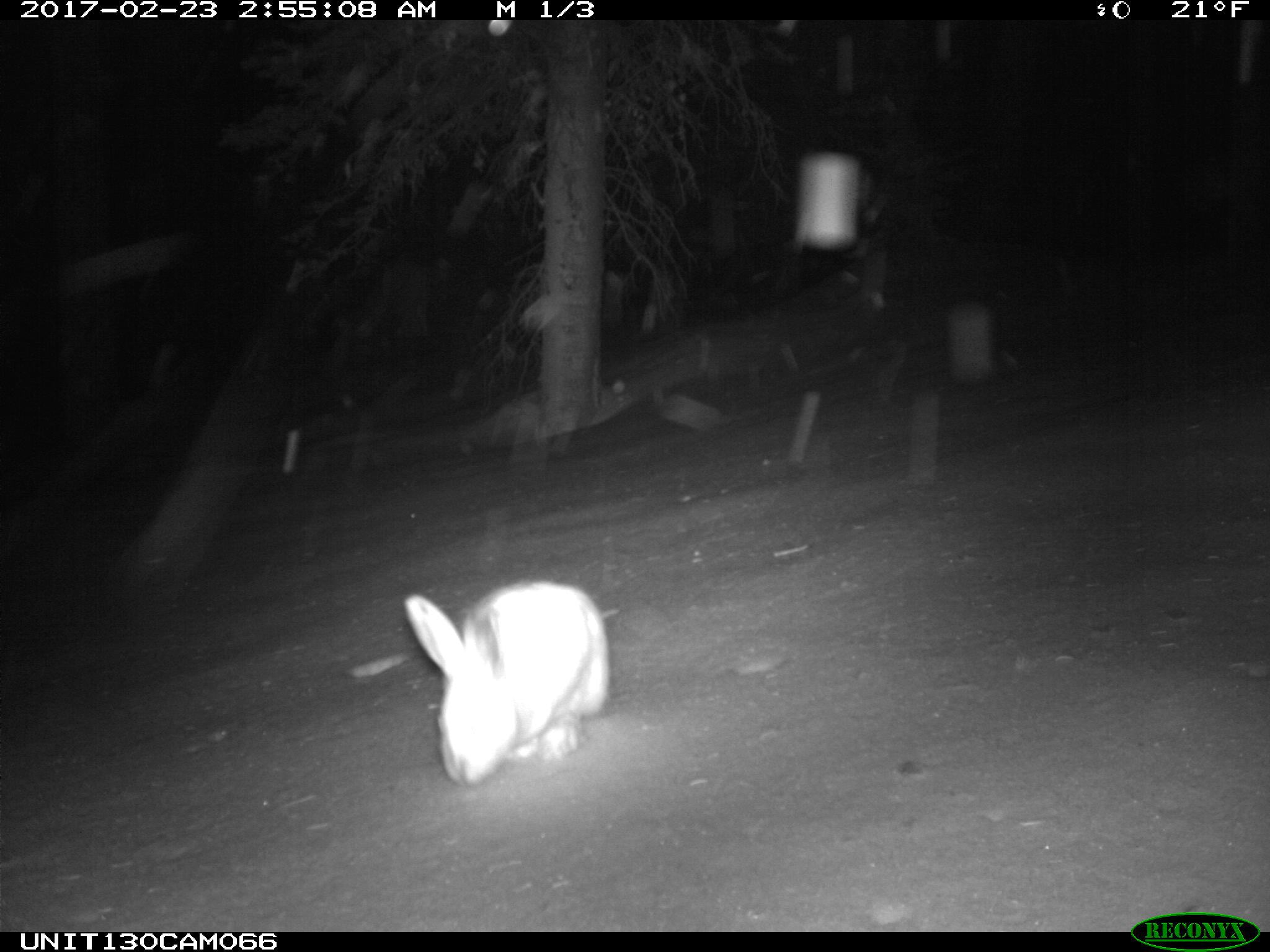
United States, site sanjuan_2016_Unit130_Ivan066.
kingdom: Animalia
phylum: Chordata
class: Mammalia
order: Lagomorpha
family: Leporidae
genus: Lepus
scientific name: Lepus americanus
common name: snowshoe hare